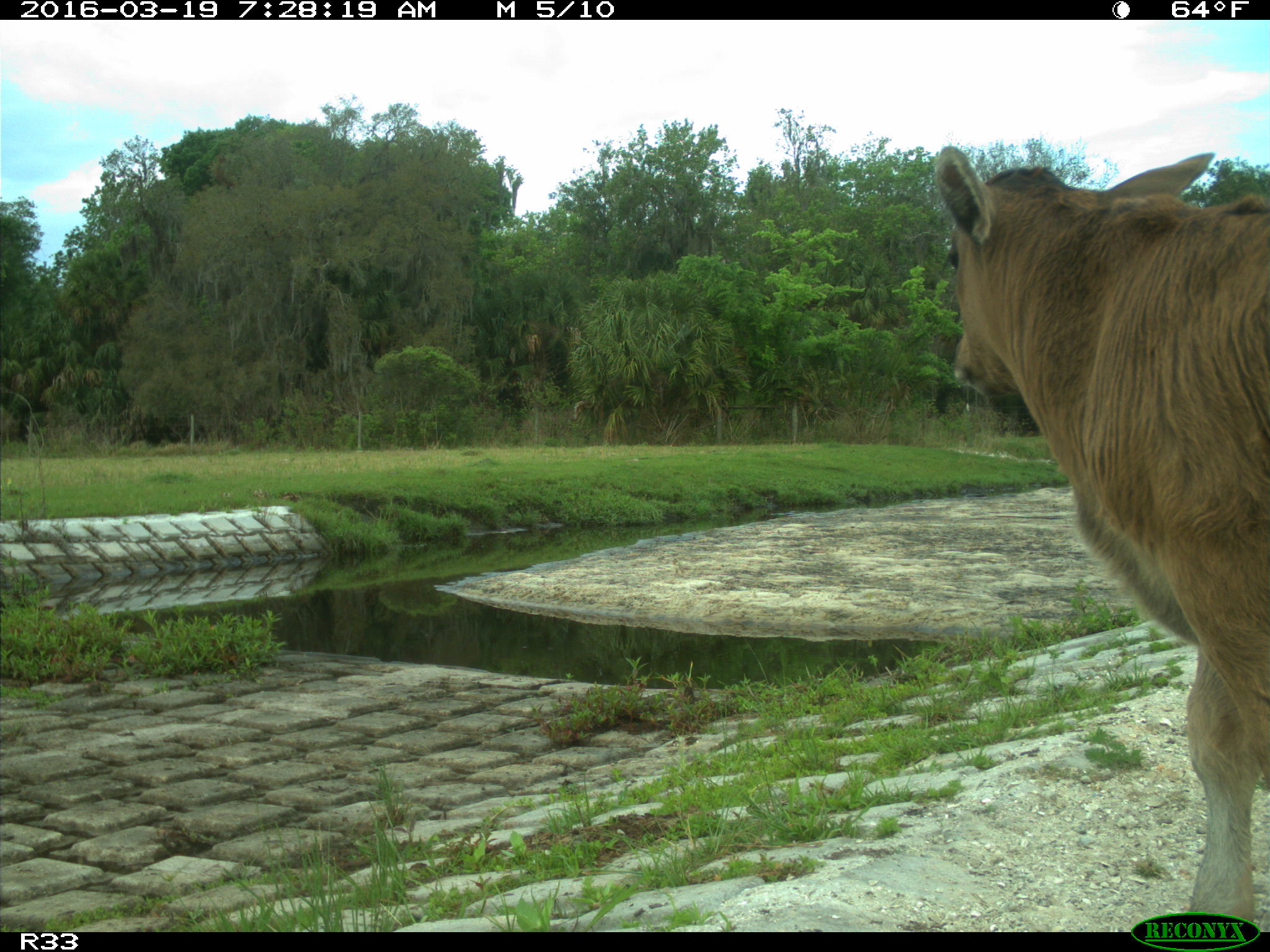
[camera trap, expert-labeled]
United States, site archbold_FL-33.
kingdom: Animalia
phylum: Chordata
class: Mammalia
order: Artiodactyla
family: Bovidae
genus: Bos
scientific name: Bos taurus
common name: domestic cow